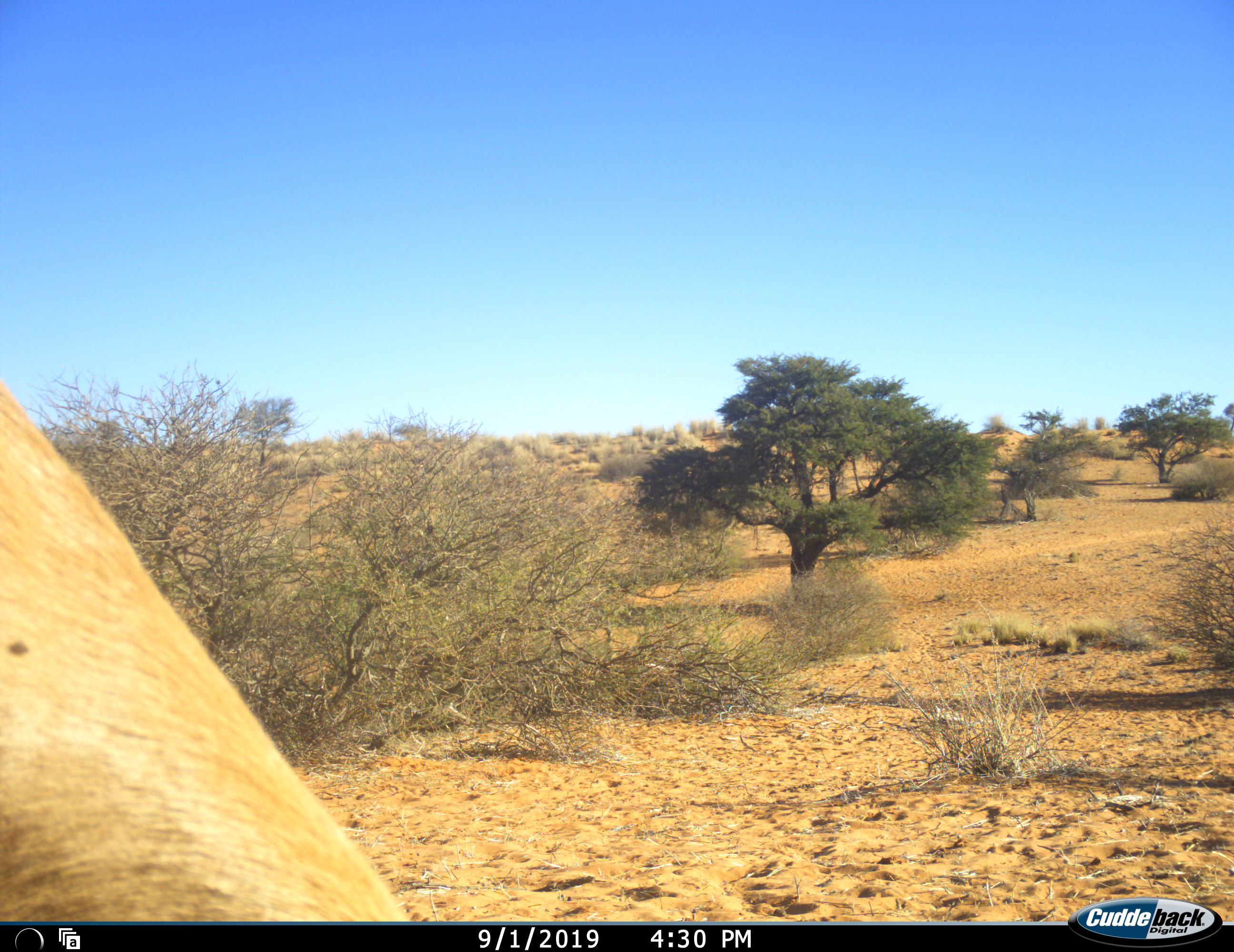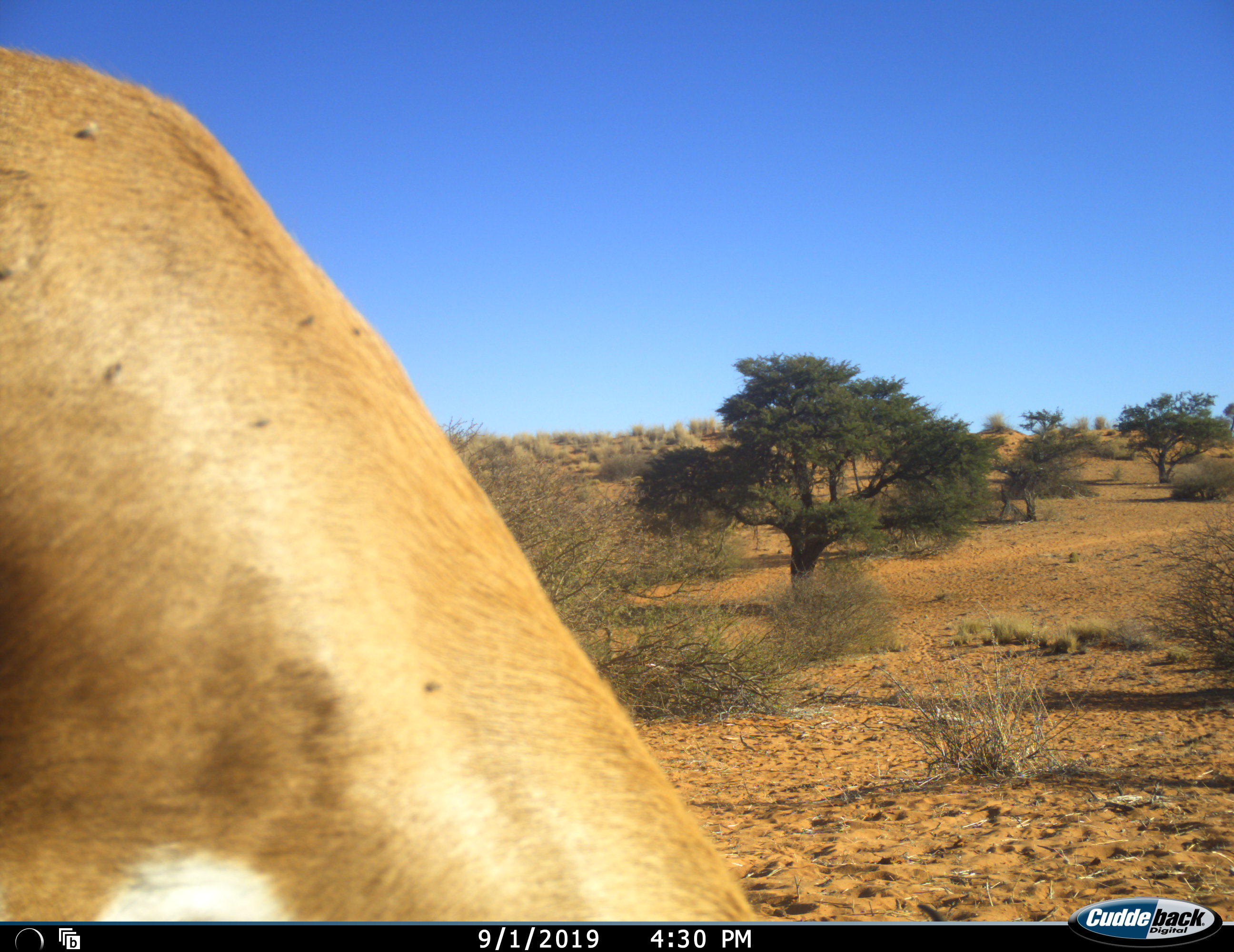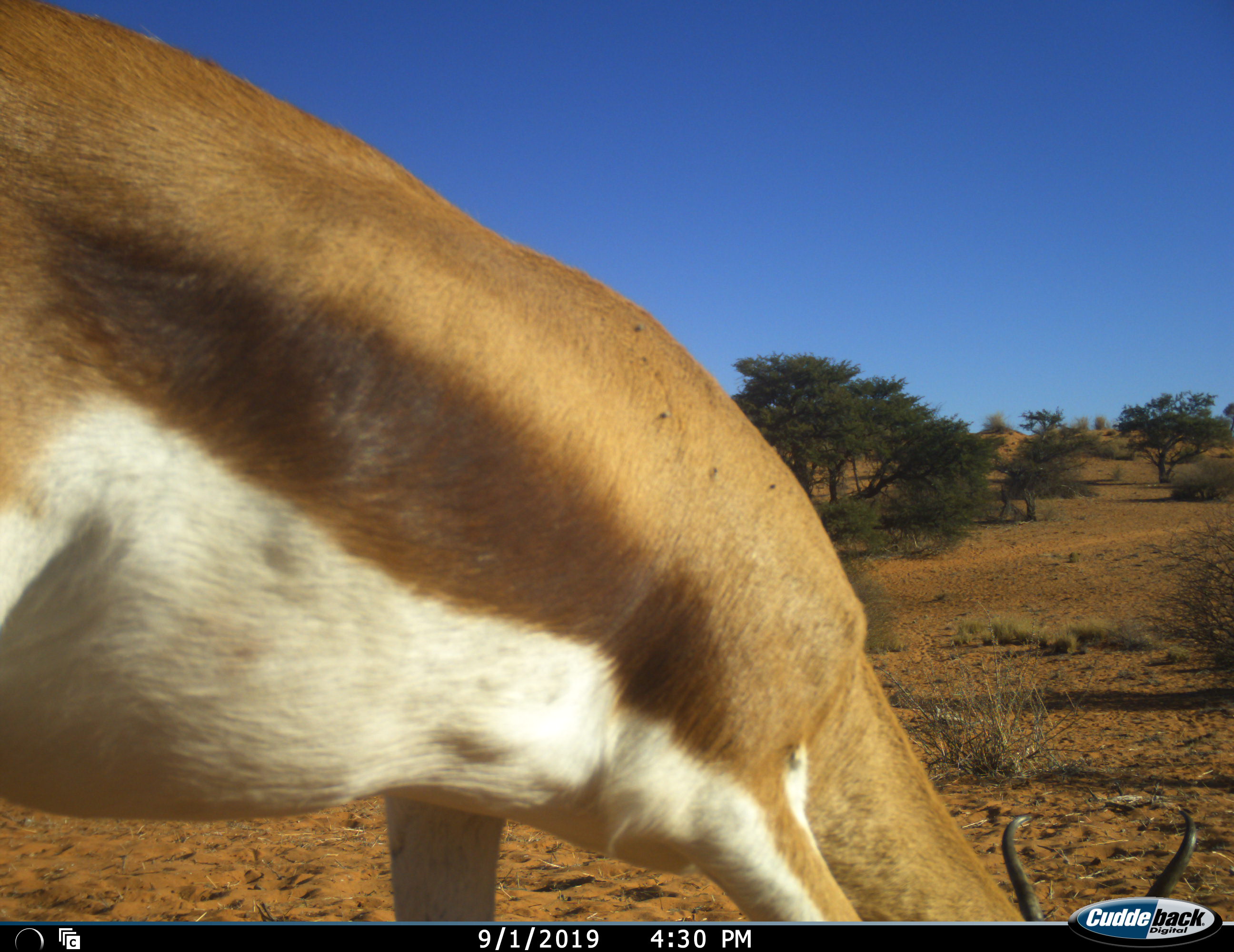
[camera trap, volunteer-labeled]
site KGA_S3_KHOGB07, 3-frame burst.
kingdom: Animalia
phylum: Chordata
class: Mammalia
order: Artiodactyla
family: Bovidae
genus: Antidorcas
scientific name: Antidorcas marsupialis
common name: springbok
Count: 1.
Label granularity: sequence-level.